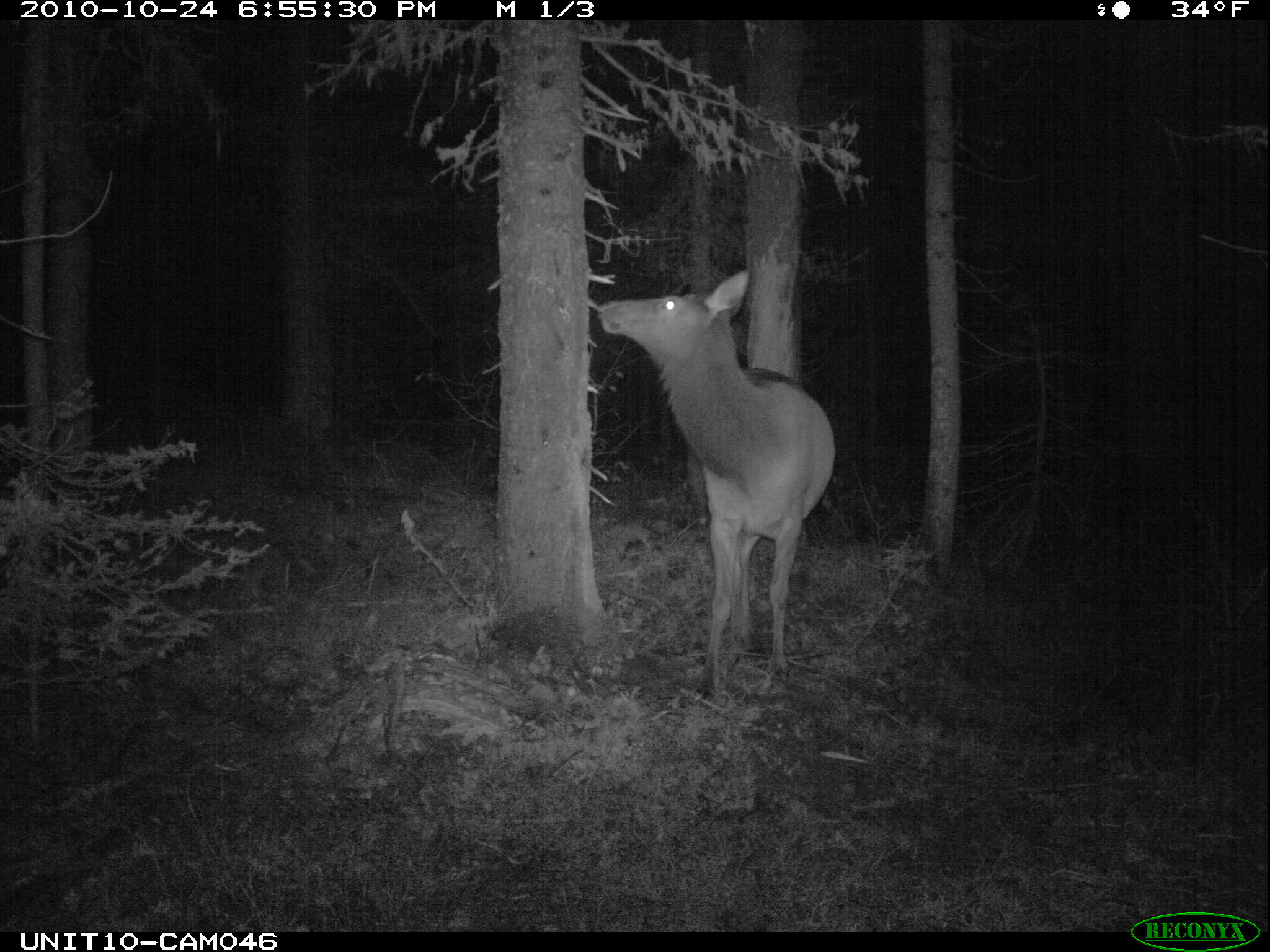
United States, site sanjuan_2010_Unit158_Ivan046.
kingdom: Animalia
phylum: Chordata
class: Mammalia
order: Artiodactyla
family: Cervidae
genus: Cervus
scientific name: Cervus elaphus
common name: red deer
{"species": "Cervus elaphus (red deer)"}